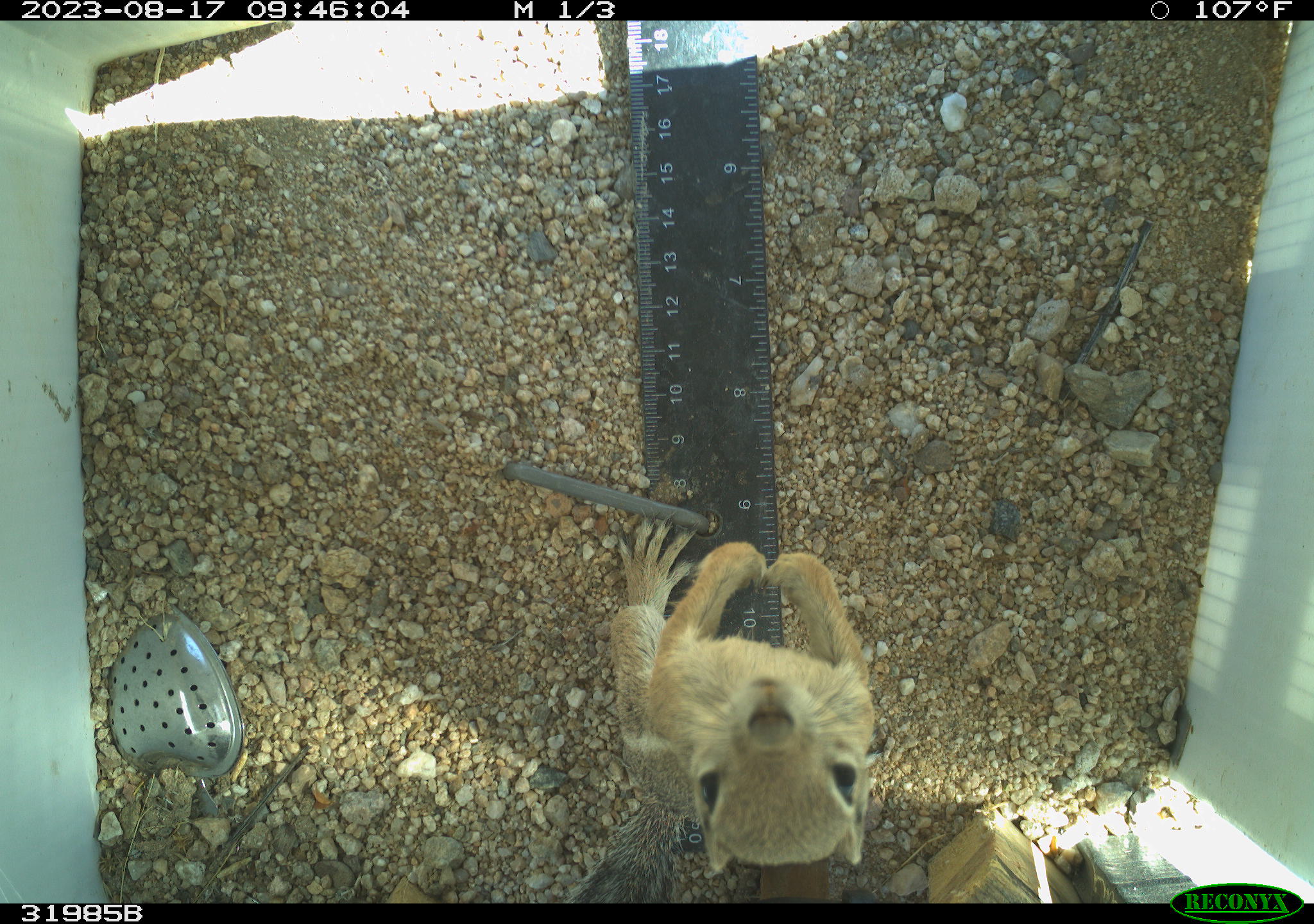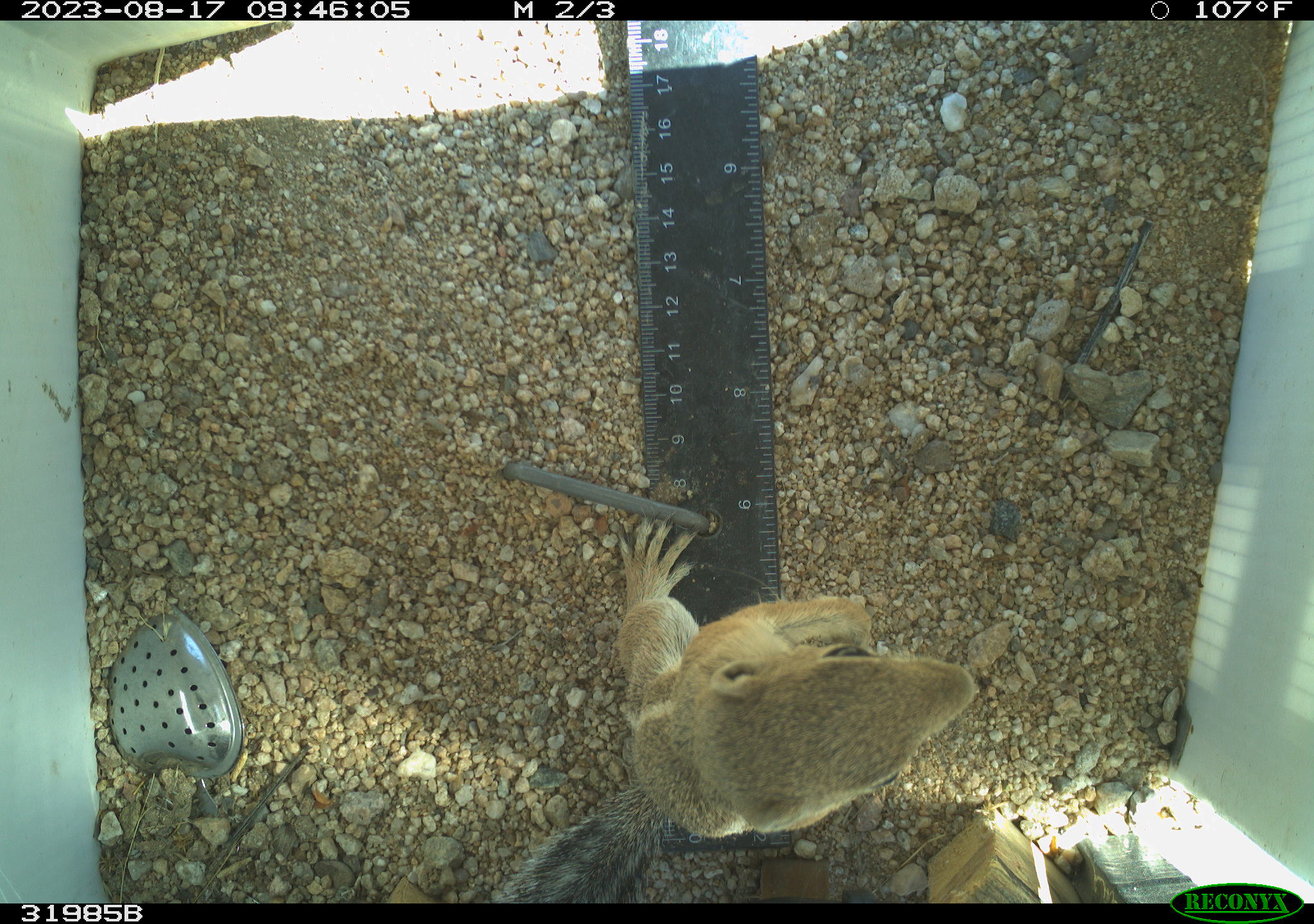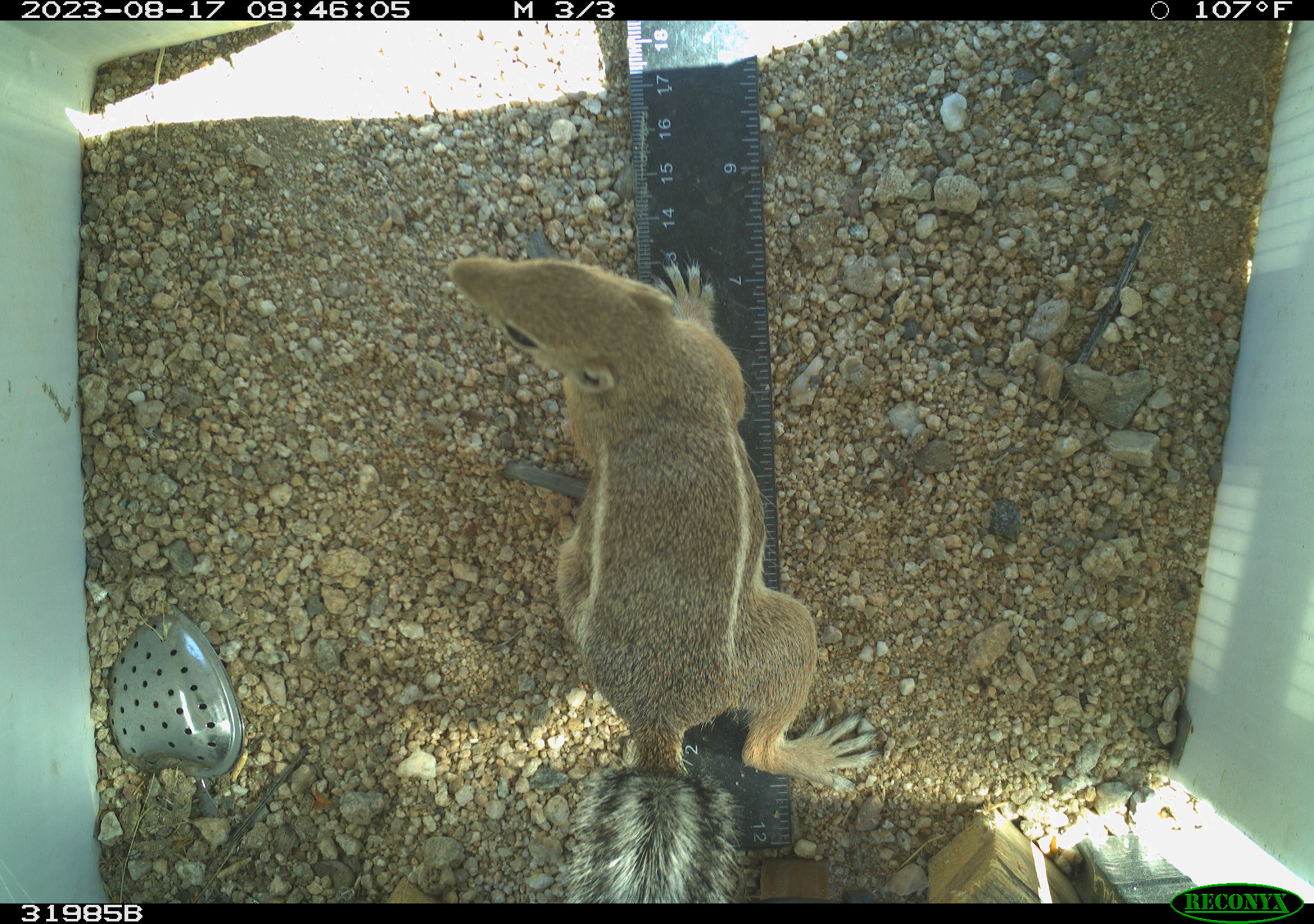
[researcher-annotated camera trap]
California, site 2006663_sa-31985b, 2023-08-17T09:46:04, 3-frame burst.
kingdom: Animalia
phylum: Chordata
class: Mammalia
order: Rodentia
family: Sciuridae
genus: Ammospermophilus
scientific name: Ammospermophilus leucurus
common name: white-tailed antelope squirrel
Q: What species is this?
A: White-tailed antelope squirrel (Ammospermophilus leucurus).